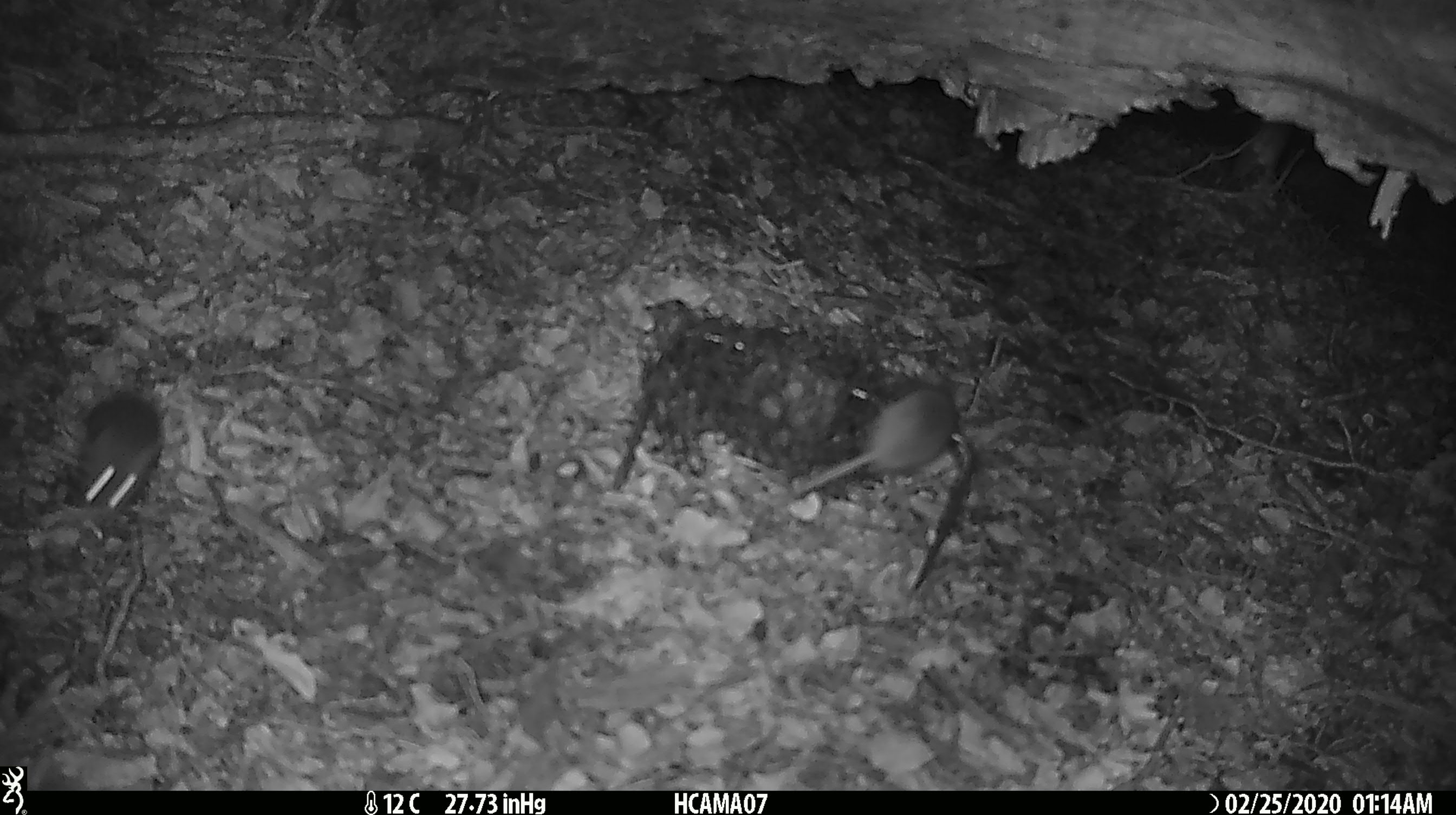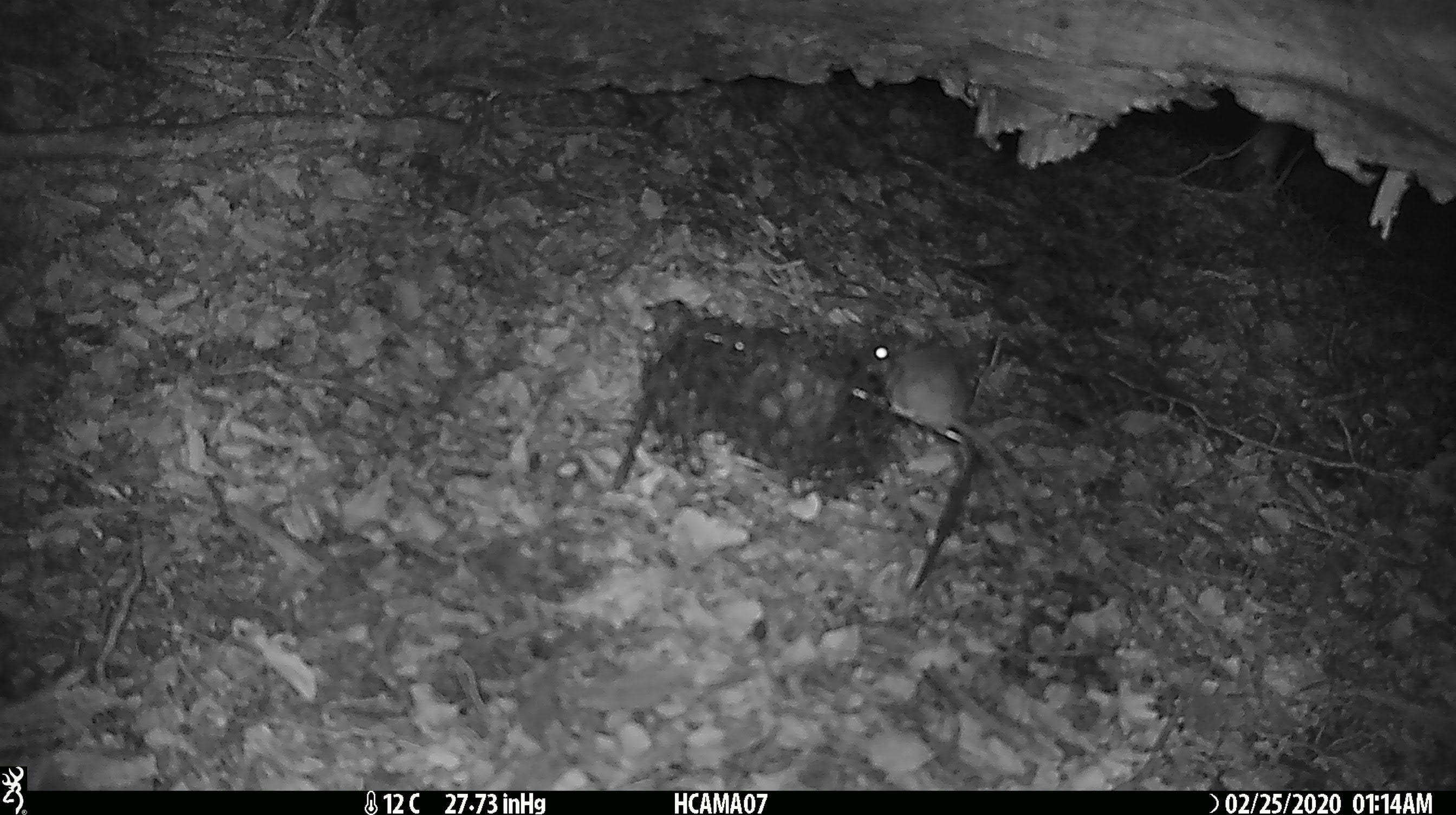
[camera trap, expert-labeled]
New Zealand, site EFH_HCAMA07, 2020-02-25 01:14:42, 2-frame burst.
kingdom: Animalia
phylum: Chordata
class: Mammalia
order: Rodentia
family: Muridae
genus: Mus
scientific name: Mus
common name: mouse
Mouse (Mus).